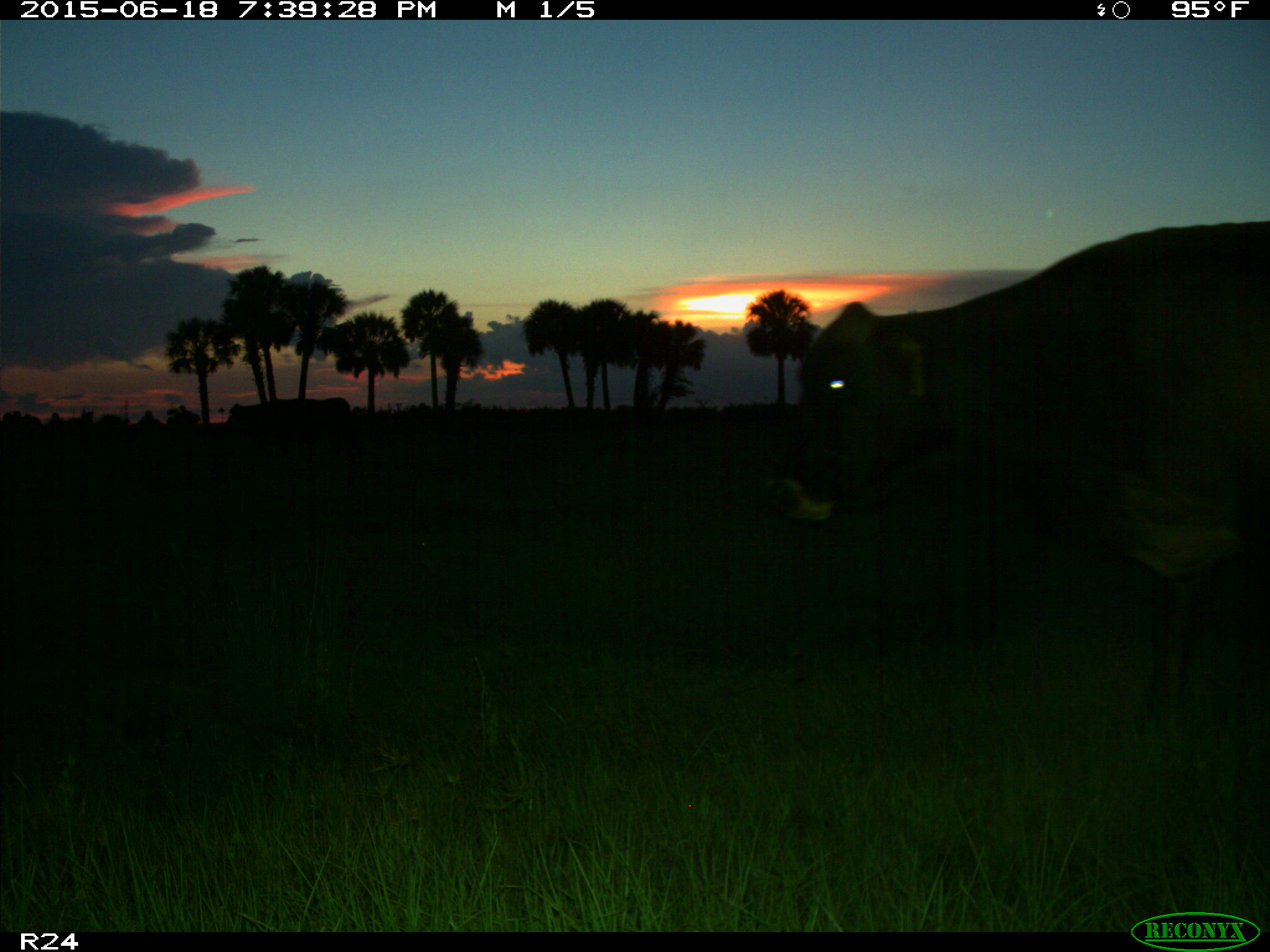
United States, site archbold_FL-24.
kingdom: Animalia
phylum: Chordata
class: Mammalia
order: Artiodactyla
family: Bovidae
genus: Bos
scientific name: Bos taurus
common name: domestic cow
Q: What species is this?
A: Bos taurus (domestic cow).